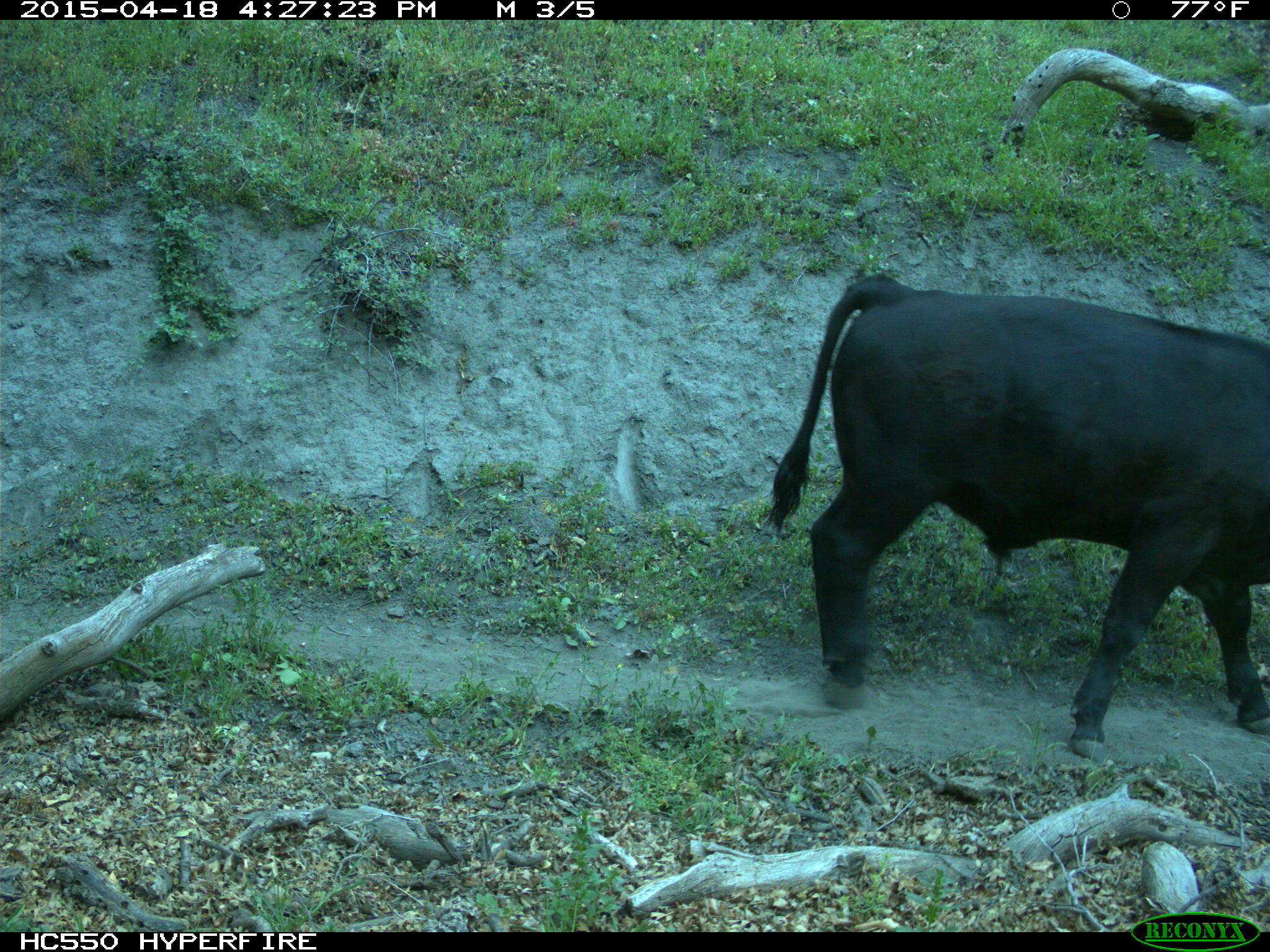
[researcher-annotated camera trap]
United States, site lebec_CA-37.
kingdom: Animalia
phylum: Chordata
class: Mammalia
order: Artiodactyla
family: Bovidae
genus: Bos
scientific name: Bos taurus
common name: domestic cow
Bos taurus (domestic cow).